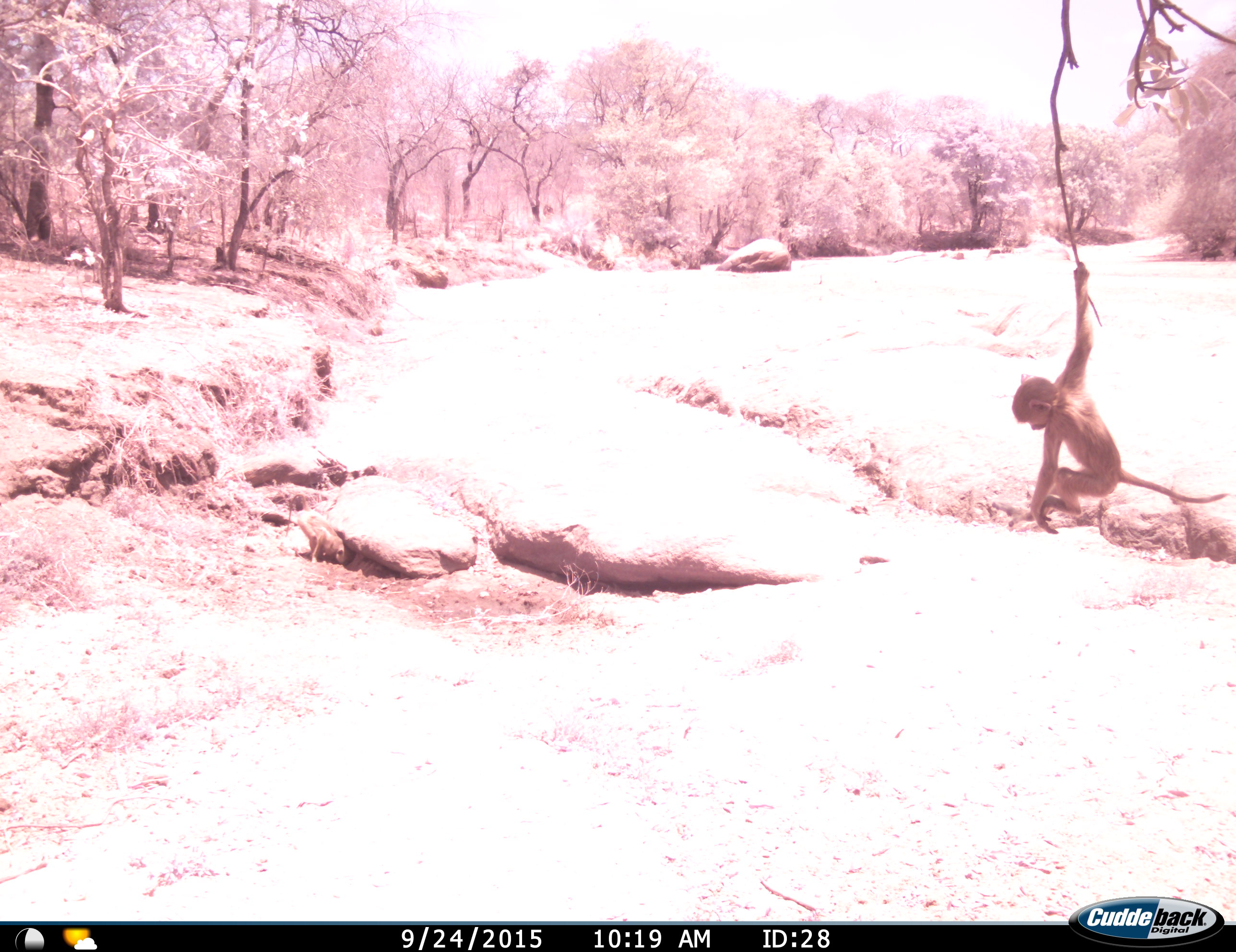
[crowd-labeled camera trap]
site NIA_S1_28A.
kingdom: Animalia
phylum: Chordata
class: Mammalia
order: Primates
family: Cercopithecidae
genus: Papio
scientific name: Papio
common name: baboon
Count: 1.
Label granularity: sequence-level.